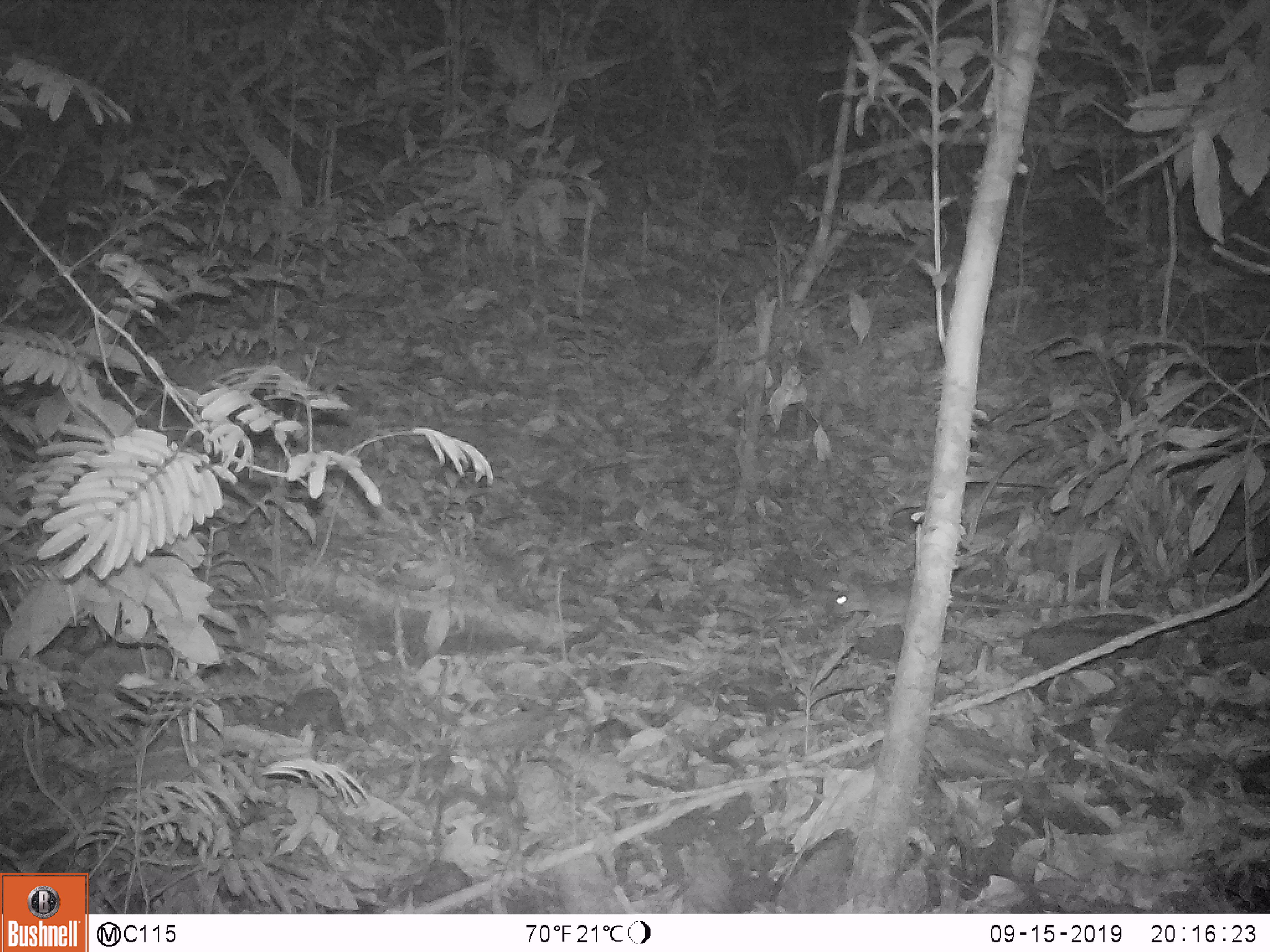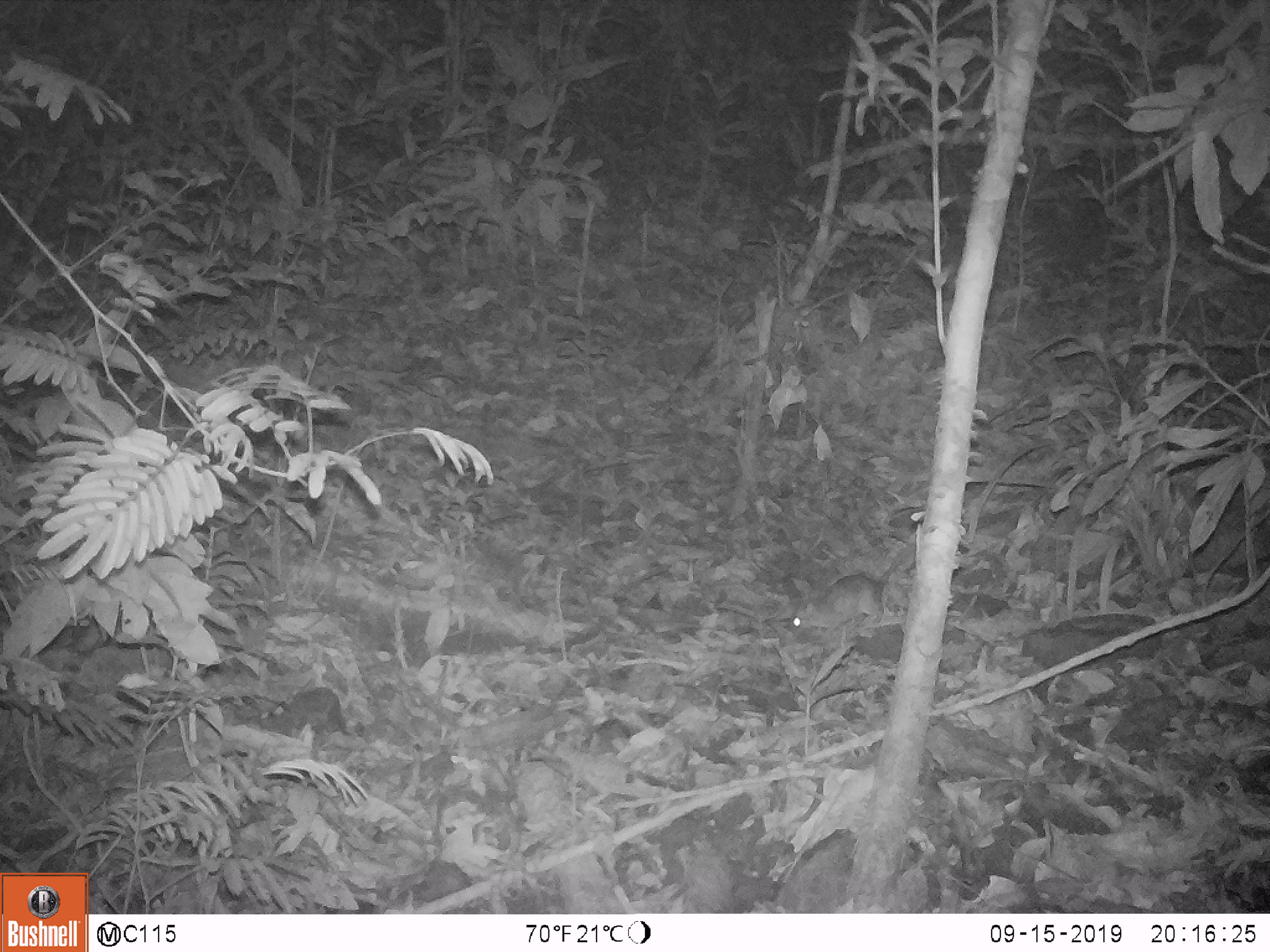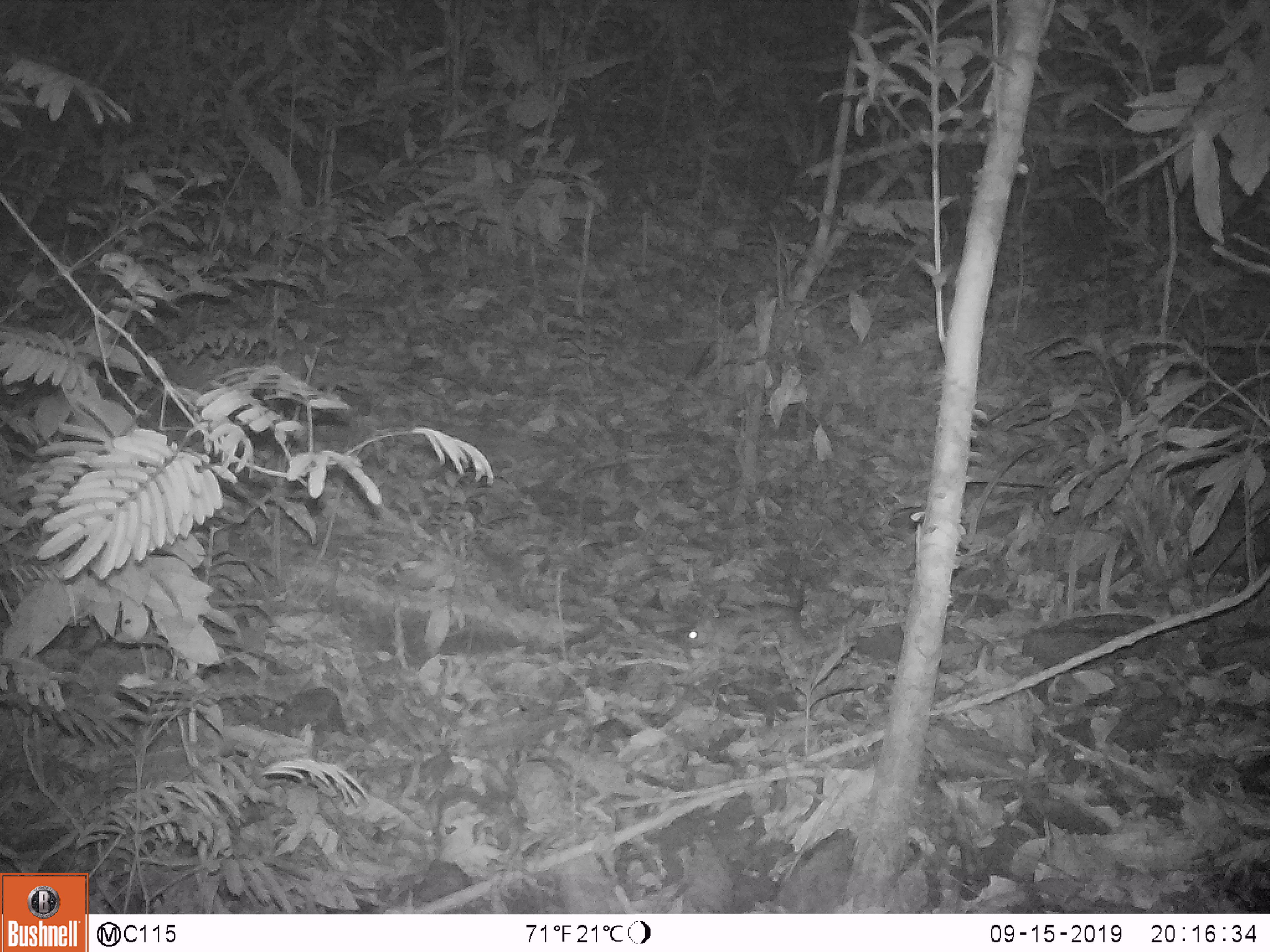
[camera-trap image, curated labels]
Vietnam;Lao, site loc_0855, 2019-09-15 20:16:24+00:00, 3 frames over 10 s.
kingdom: Animalia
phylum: Chordata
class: Mammalia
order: Rodentia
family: Muridae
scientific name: Muridae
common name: old-world mice and rats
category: unidentified murid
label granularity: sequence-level